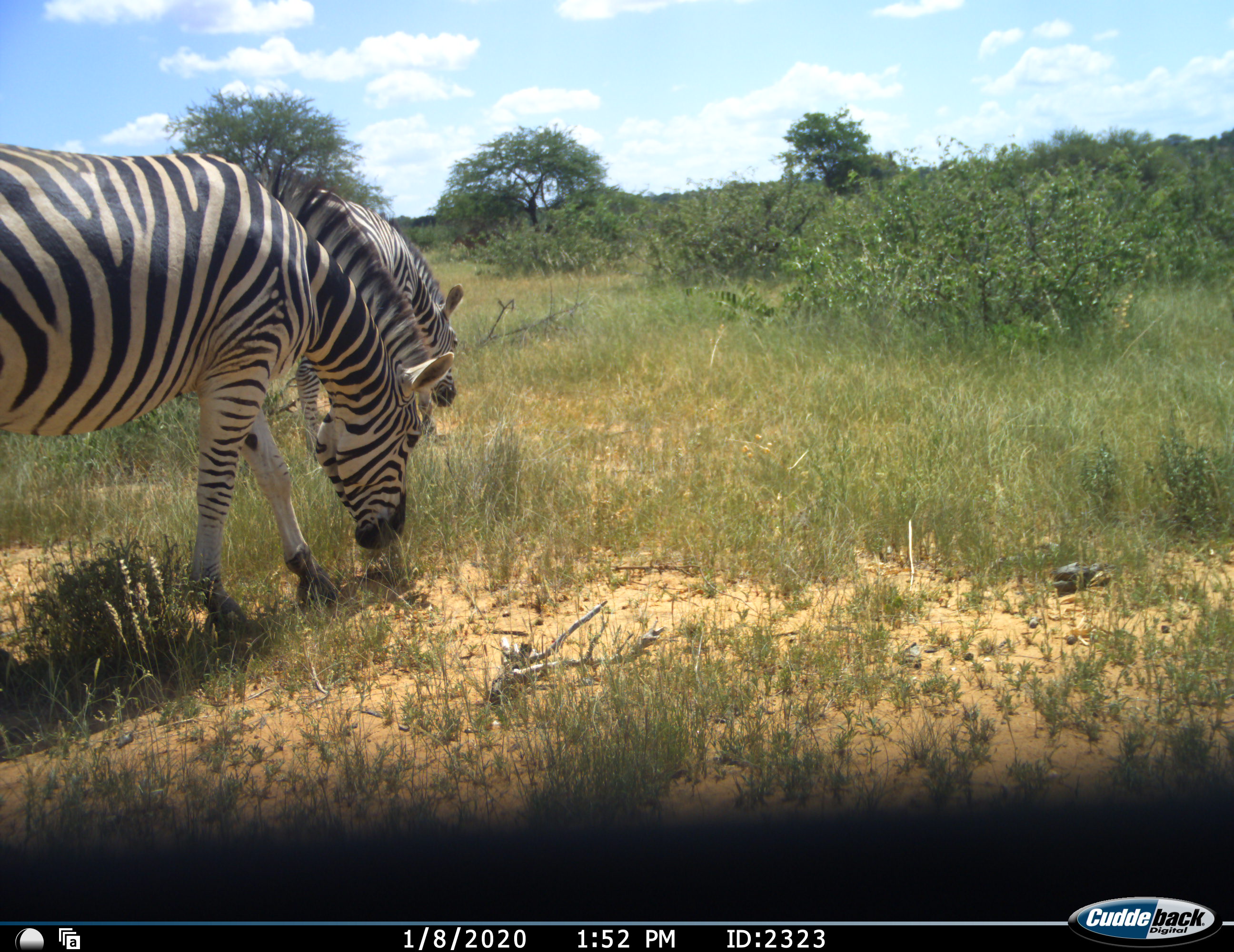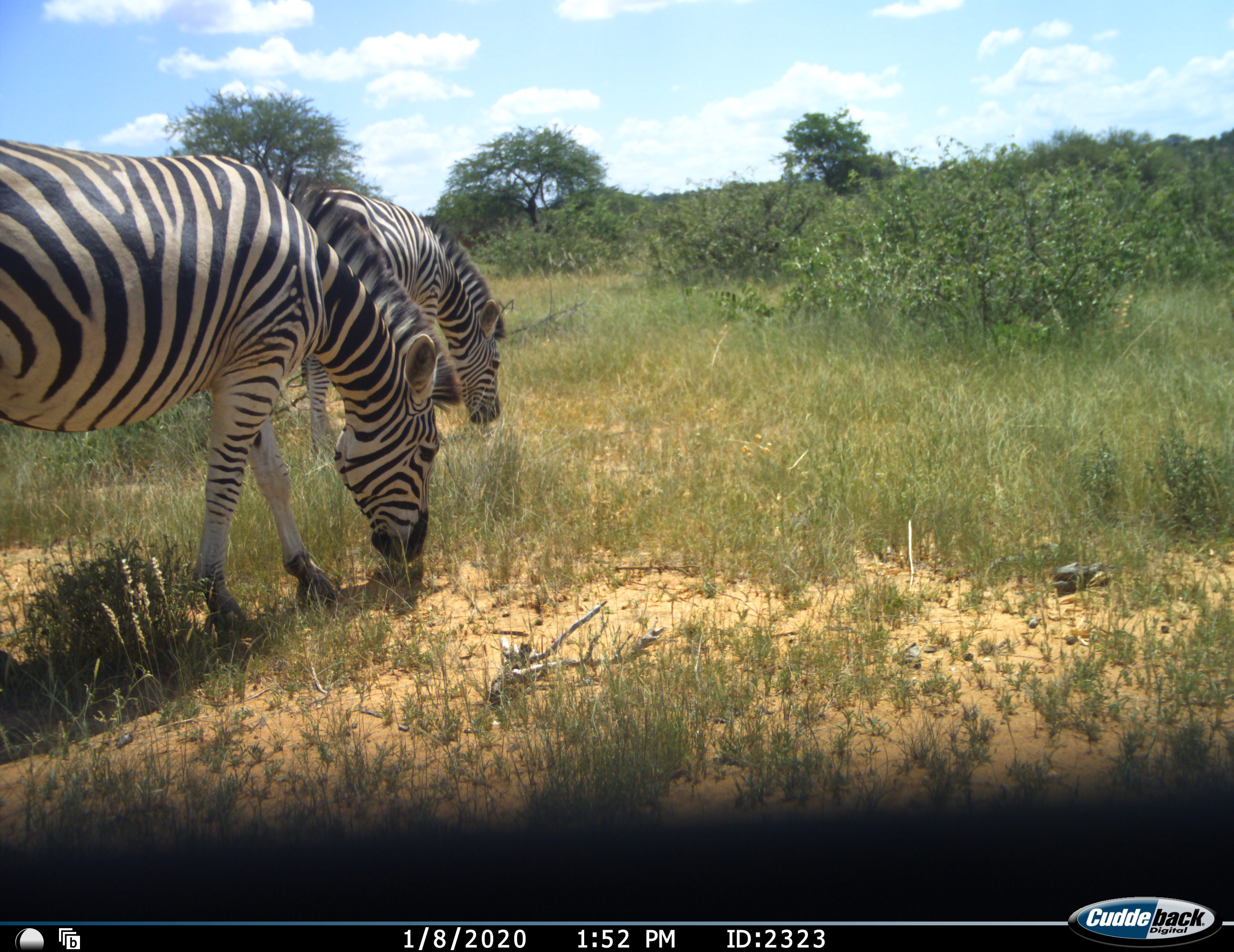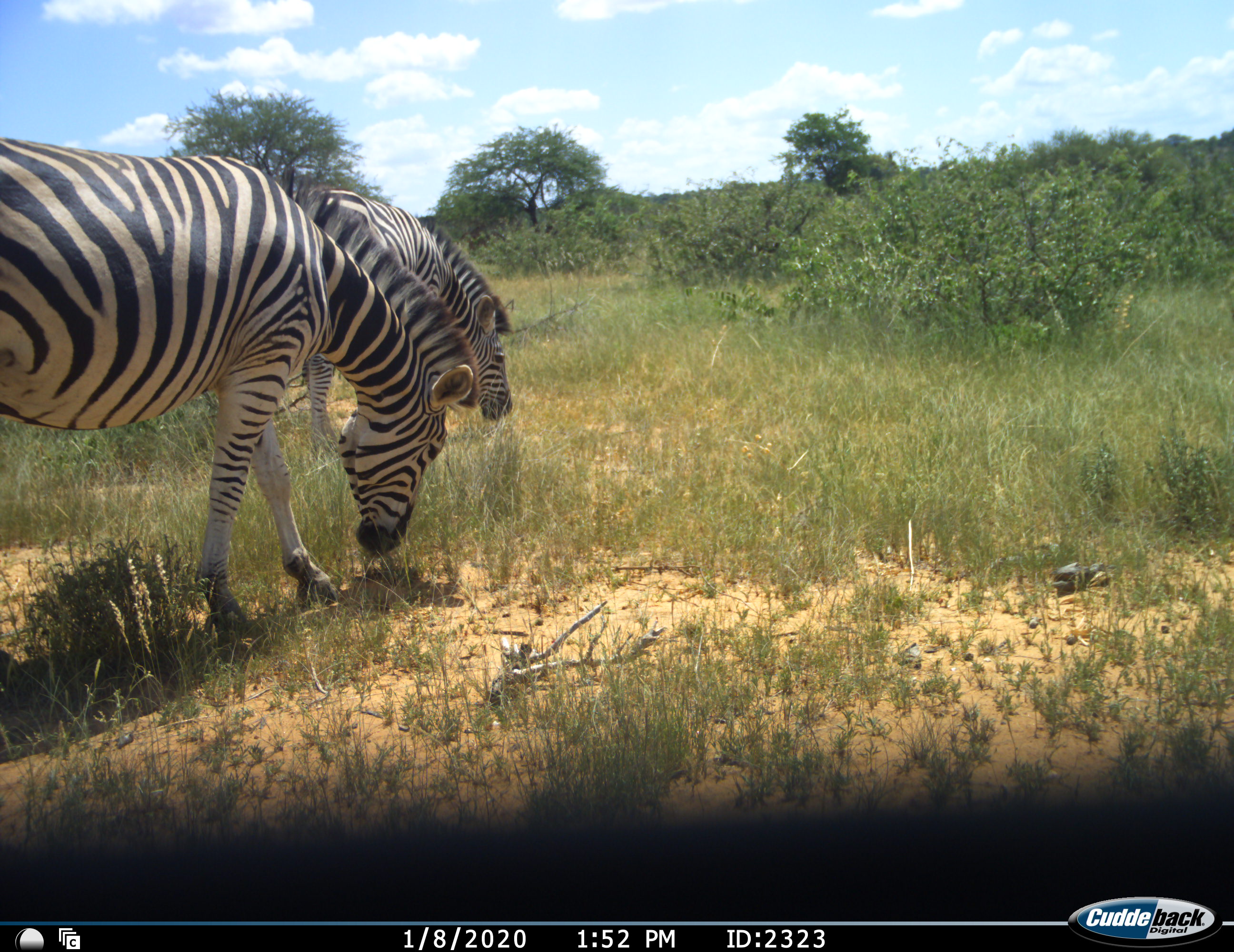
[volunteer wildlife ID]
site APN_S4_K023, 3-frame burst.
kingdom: Animalia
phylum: Chordata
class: Mammalia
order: Perissodactyla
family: Equidae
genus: Equus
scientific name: Equus quagga burchellii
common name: burchell's zebra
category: zebraburchells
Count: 2.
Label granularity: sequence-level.